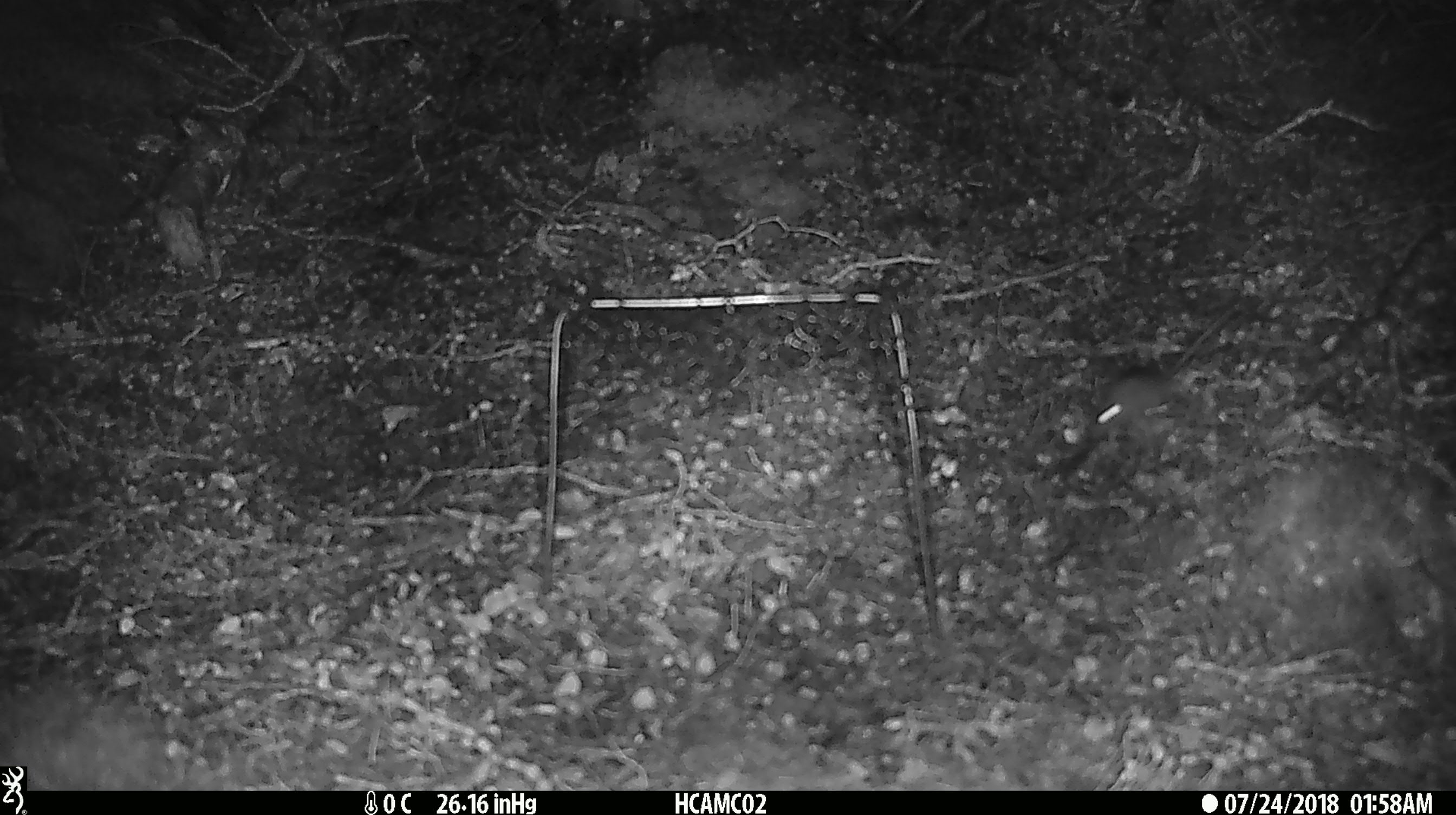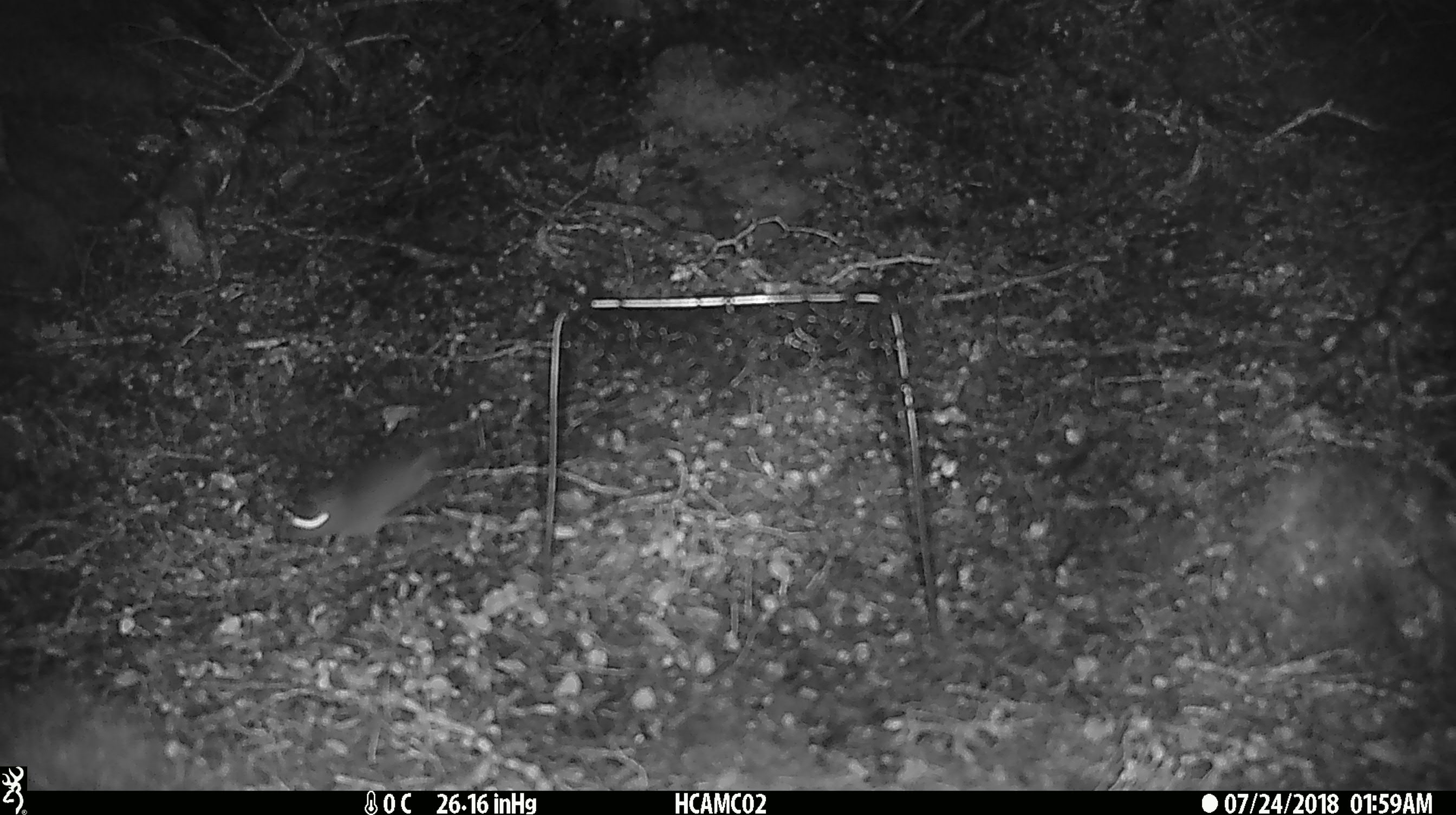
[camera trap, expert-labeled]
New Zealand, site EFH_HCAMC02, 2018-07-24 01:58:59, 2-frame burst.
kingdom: Animalia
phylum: Chordata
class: Mammalia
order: Rodentia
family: Muridae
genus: Mus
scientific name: Mus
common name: mouse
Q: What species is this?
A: Mouse (Mus).